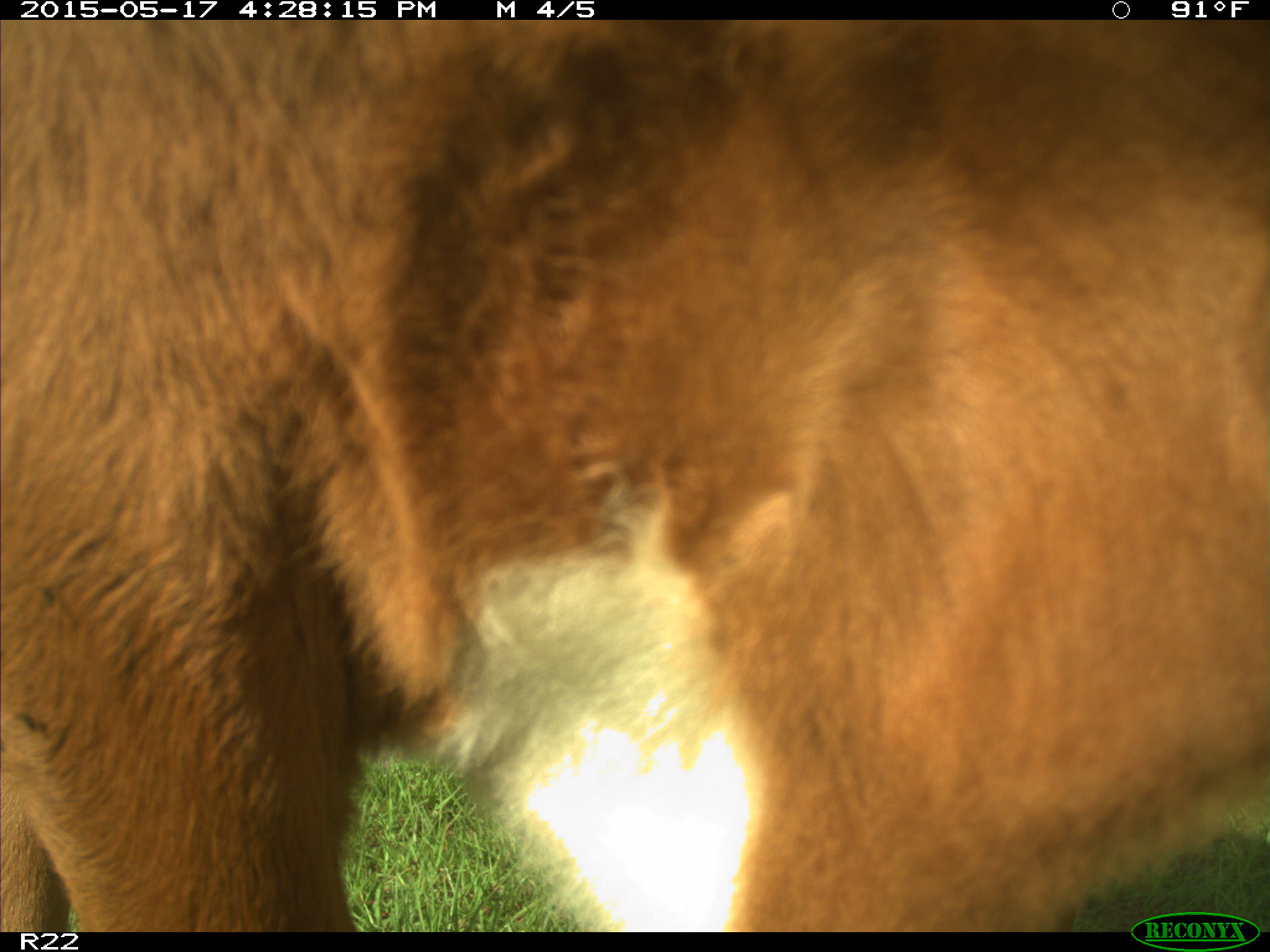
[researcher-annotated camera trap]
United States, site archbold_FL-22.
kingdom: Animalia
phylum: Chordata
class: Mammalia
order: Artiodactyla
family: Bovidae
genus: Bos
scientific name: Bos taurus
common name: domestic cow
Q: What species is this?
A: Bos taurus (domestic cow).